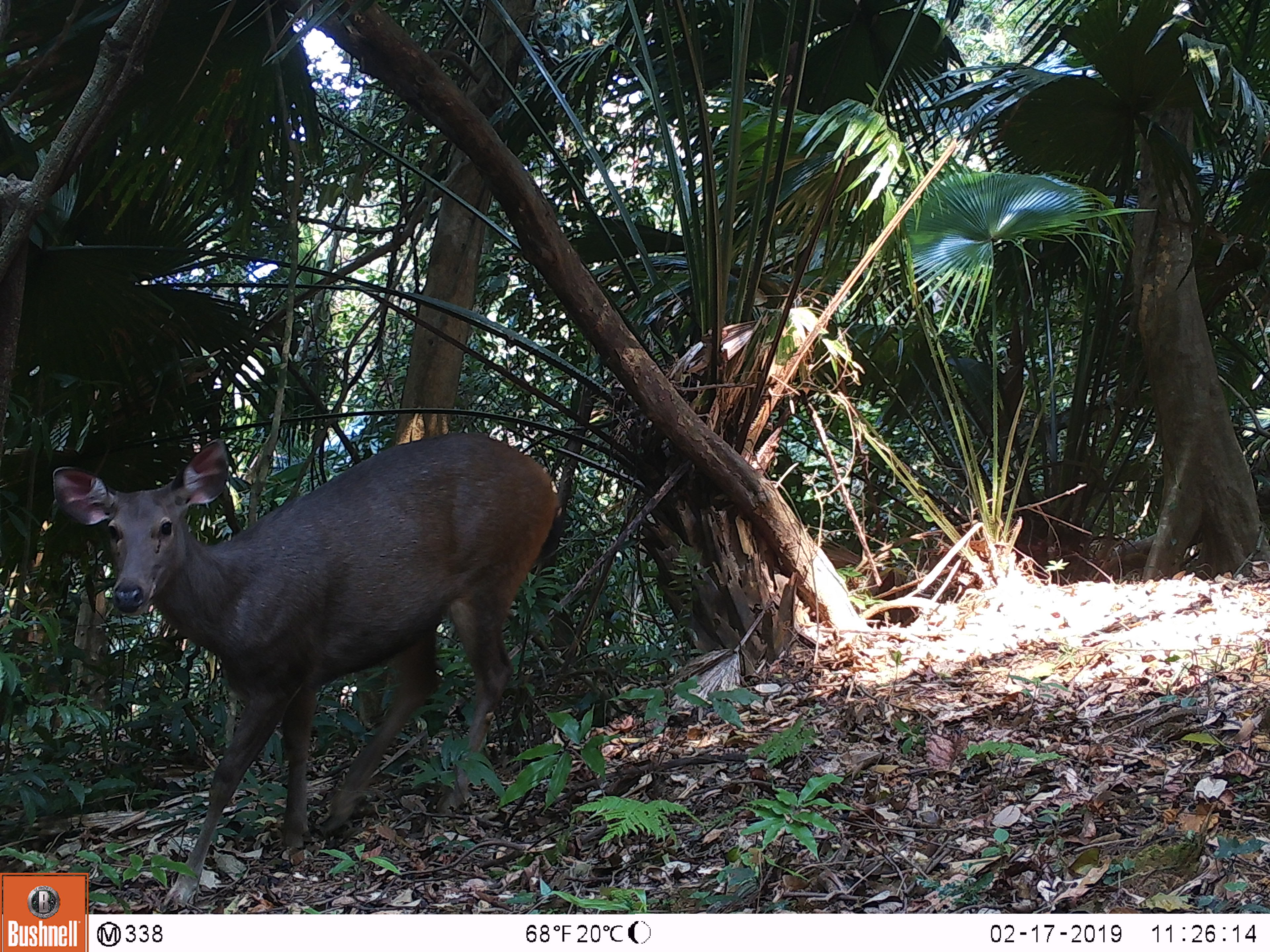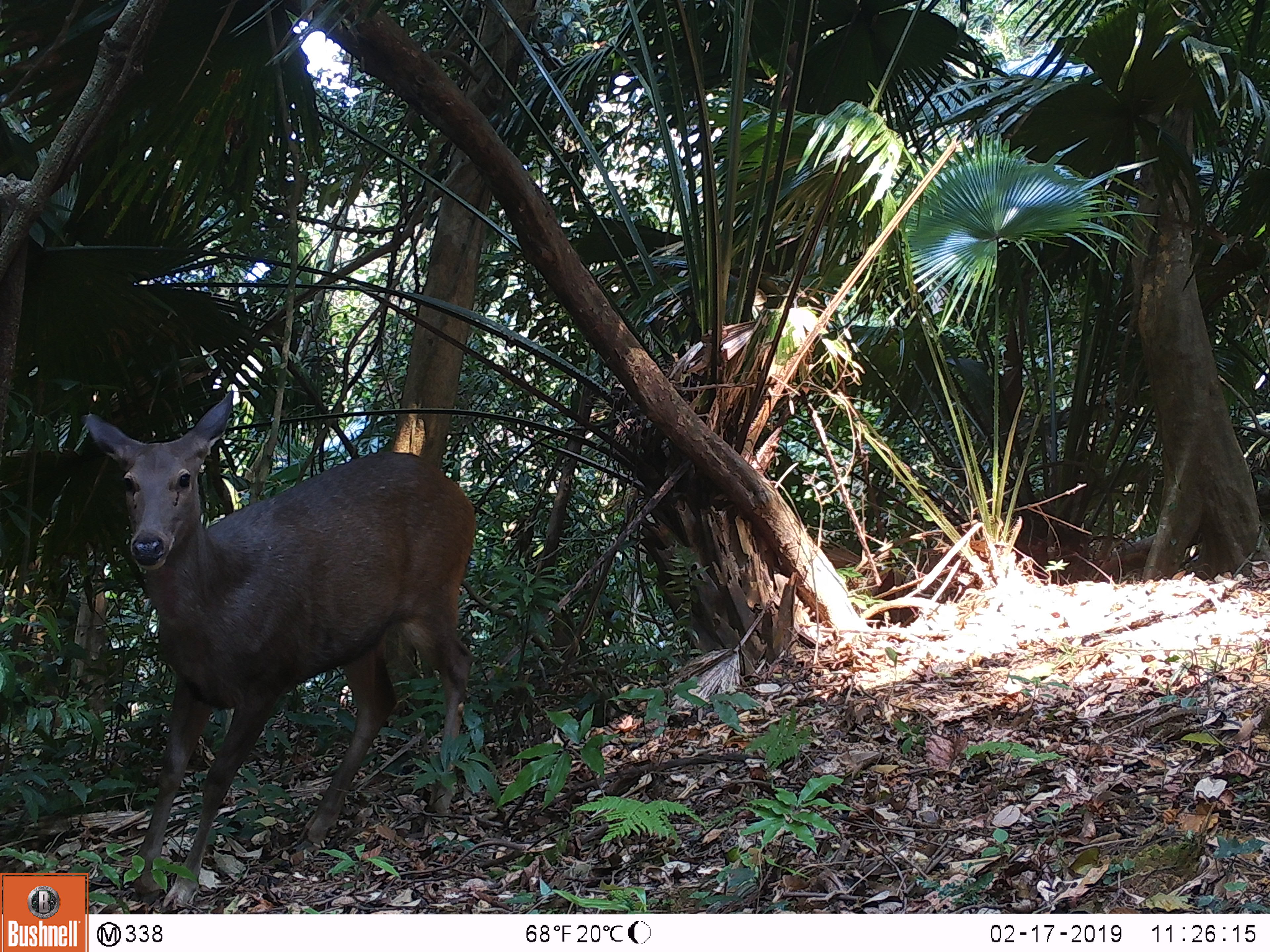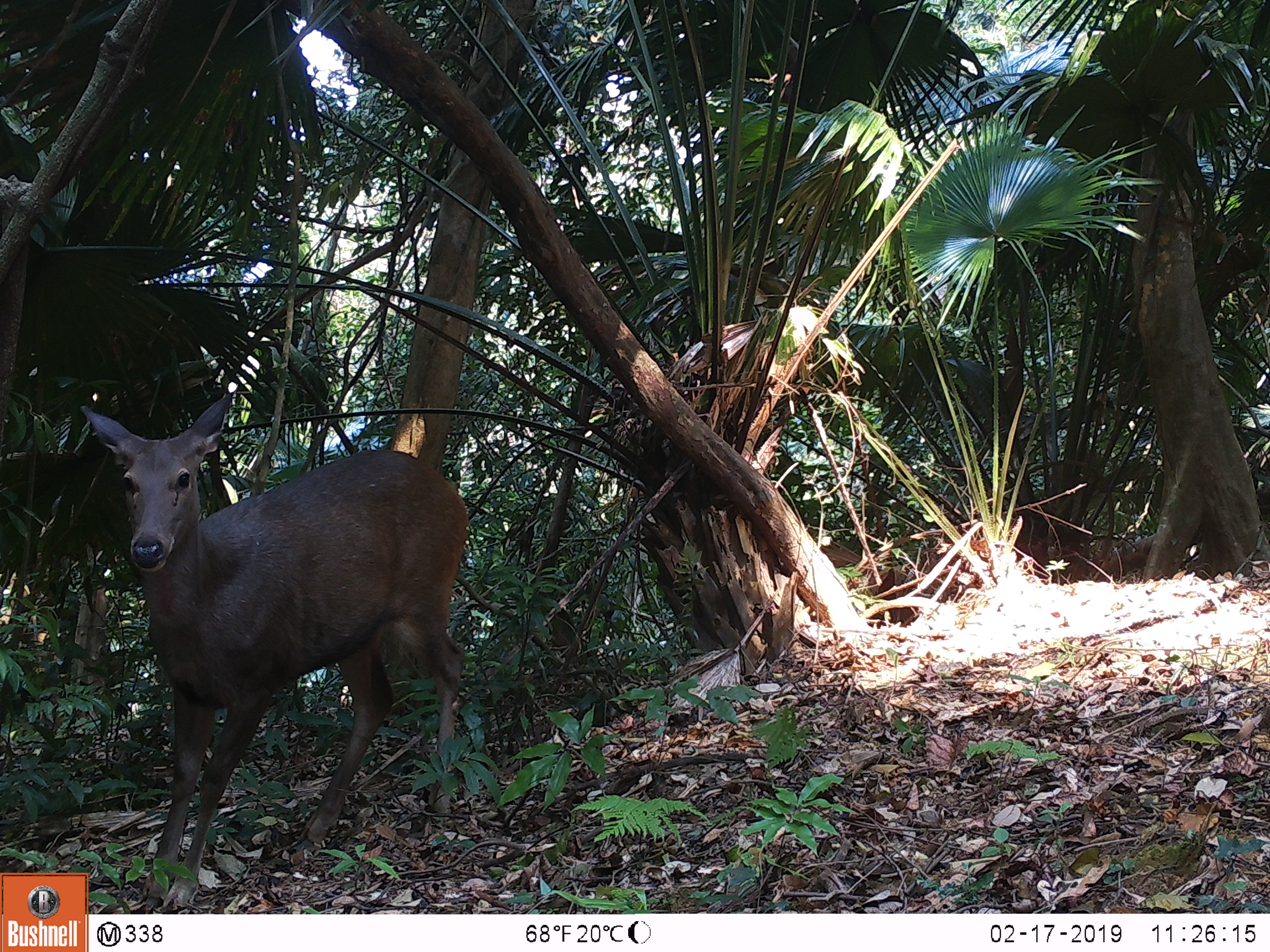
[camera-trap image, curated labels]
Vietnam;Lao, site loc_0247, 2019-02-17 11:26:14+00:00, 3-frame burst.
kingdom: Animalia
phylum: Chordata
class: Mammalia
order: Artiodactyla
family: Cervidae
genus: Rusa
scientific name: Rusa unicolor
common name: sambar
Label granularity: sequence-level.